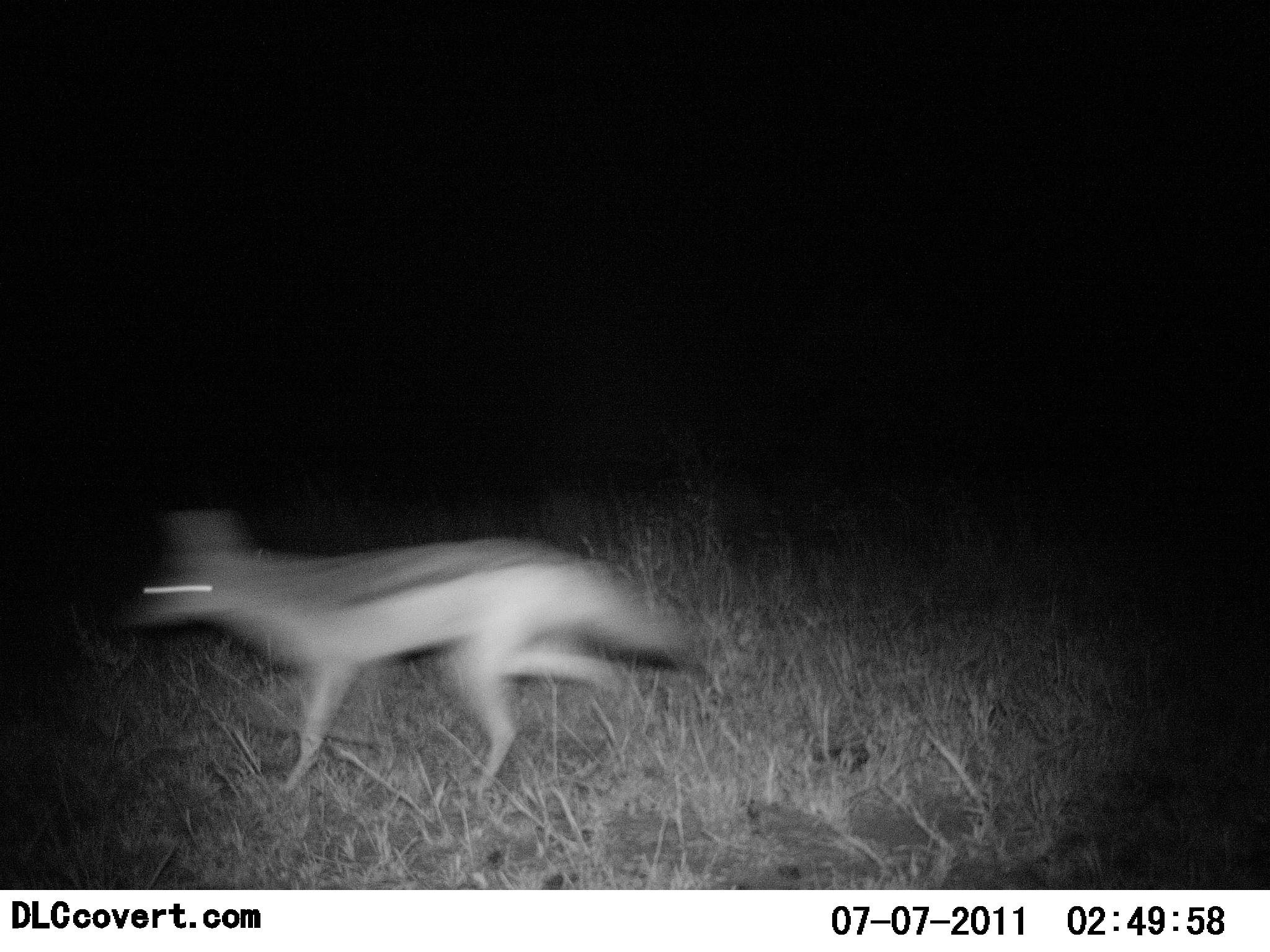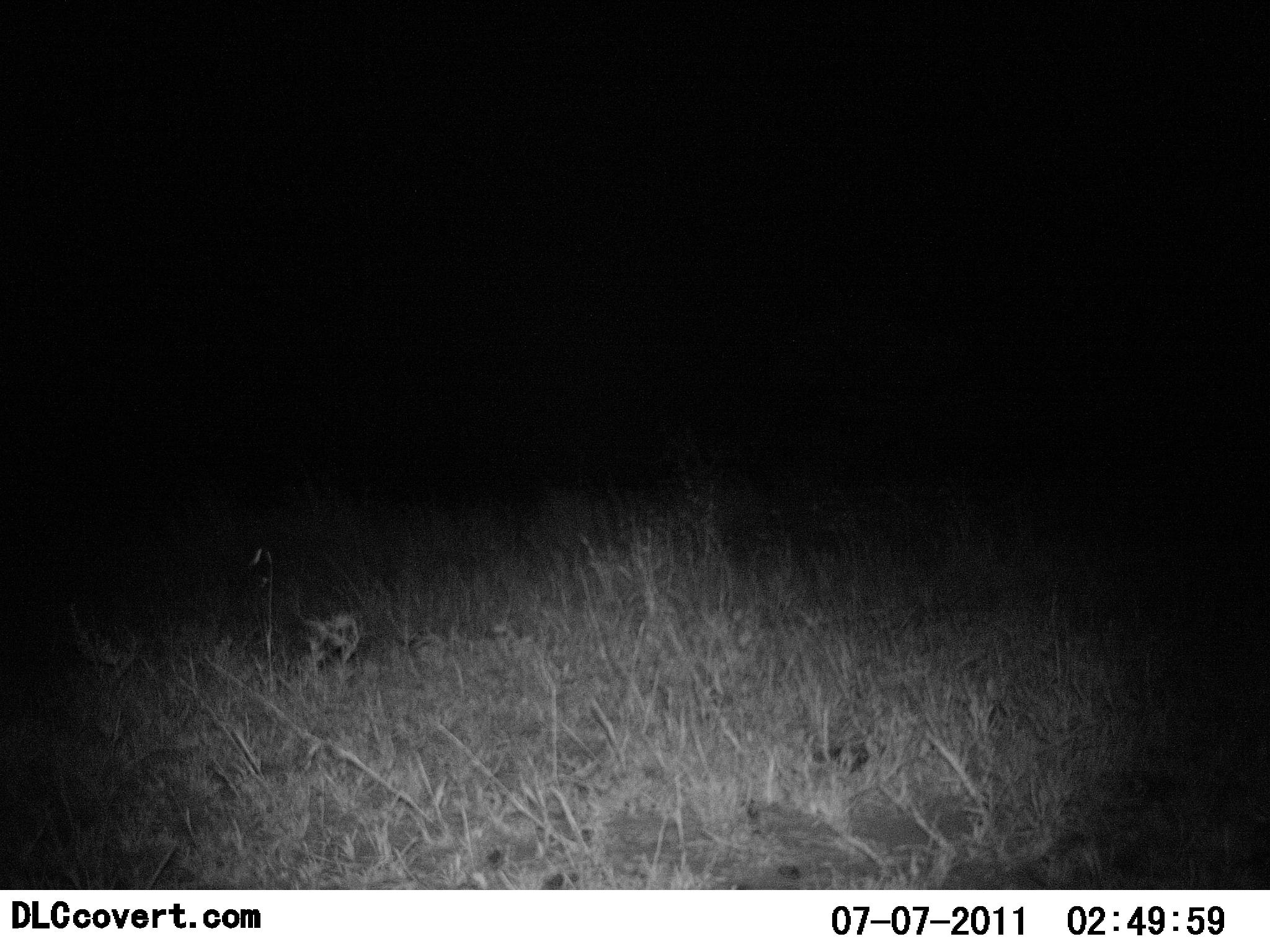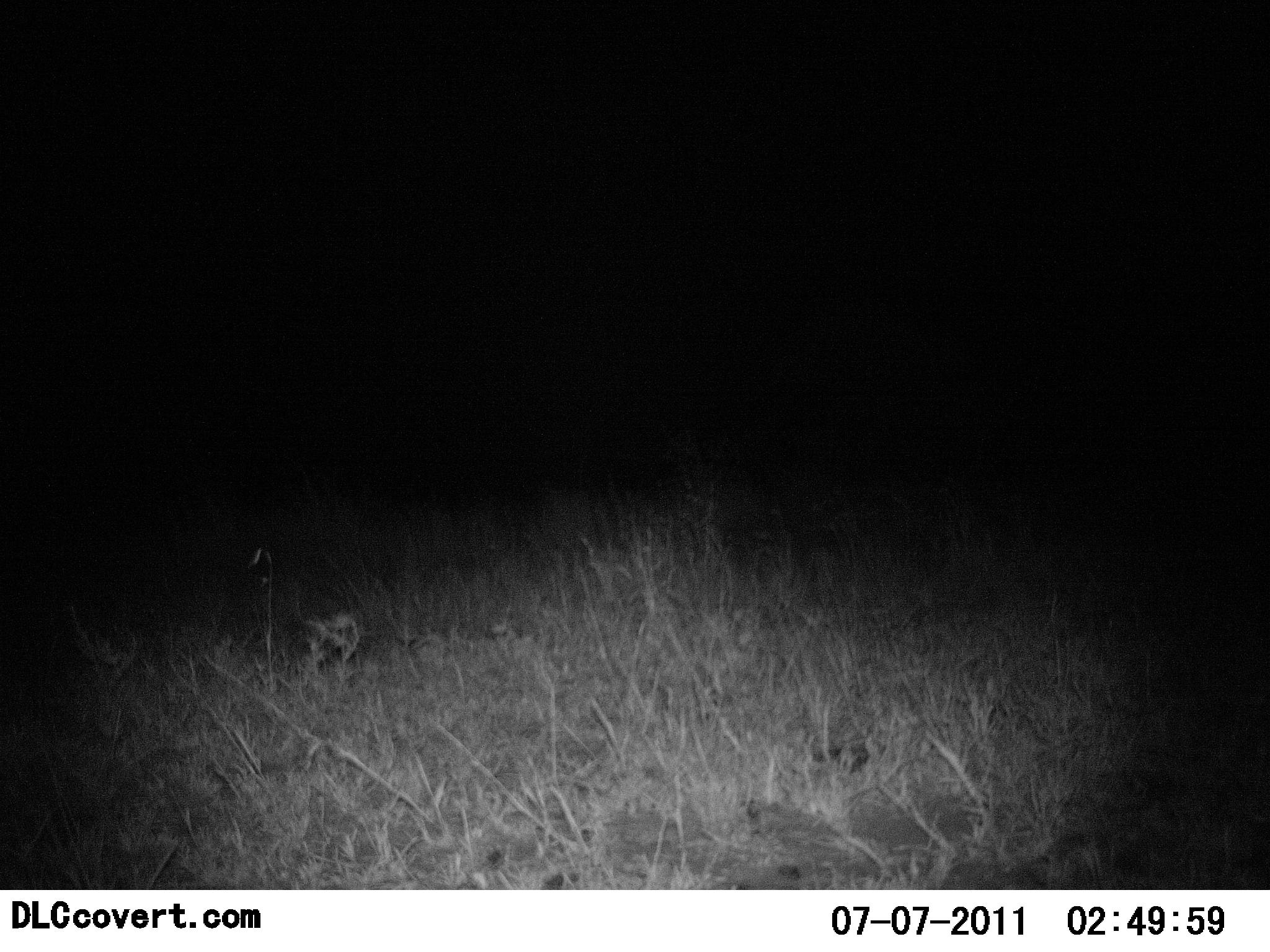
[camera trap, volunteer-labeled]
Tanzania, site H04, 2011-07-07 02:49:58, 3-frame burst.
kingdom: Animalia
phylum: Chordata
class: Mammalia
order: Carnivora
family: Canidae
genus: Lupulella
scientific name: Lupulella mesomelas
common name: black-backed jackal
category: jackal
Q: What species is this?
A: Jackal (black-backed jackal) (Lupulella mesomelas).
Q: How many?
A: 1.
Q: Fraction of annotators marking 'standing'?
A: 0%.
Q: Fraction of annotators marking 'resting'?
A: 0%.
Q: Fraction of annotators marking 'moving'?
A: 100%.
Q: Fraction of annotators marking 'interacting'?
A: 0%.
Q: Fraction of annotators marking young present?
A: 0%.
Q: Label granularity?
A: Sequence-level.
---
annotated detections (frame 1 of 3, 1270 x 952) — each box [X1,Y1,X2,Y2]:
animal: [110,504,692,797]